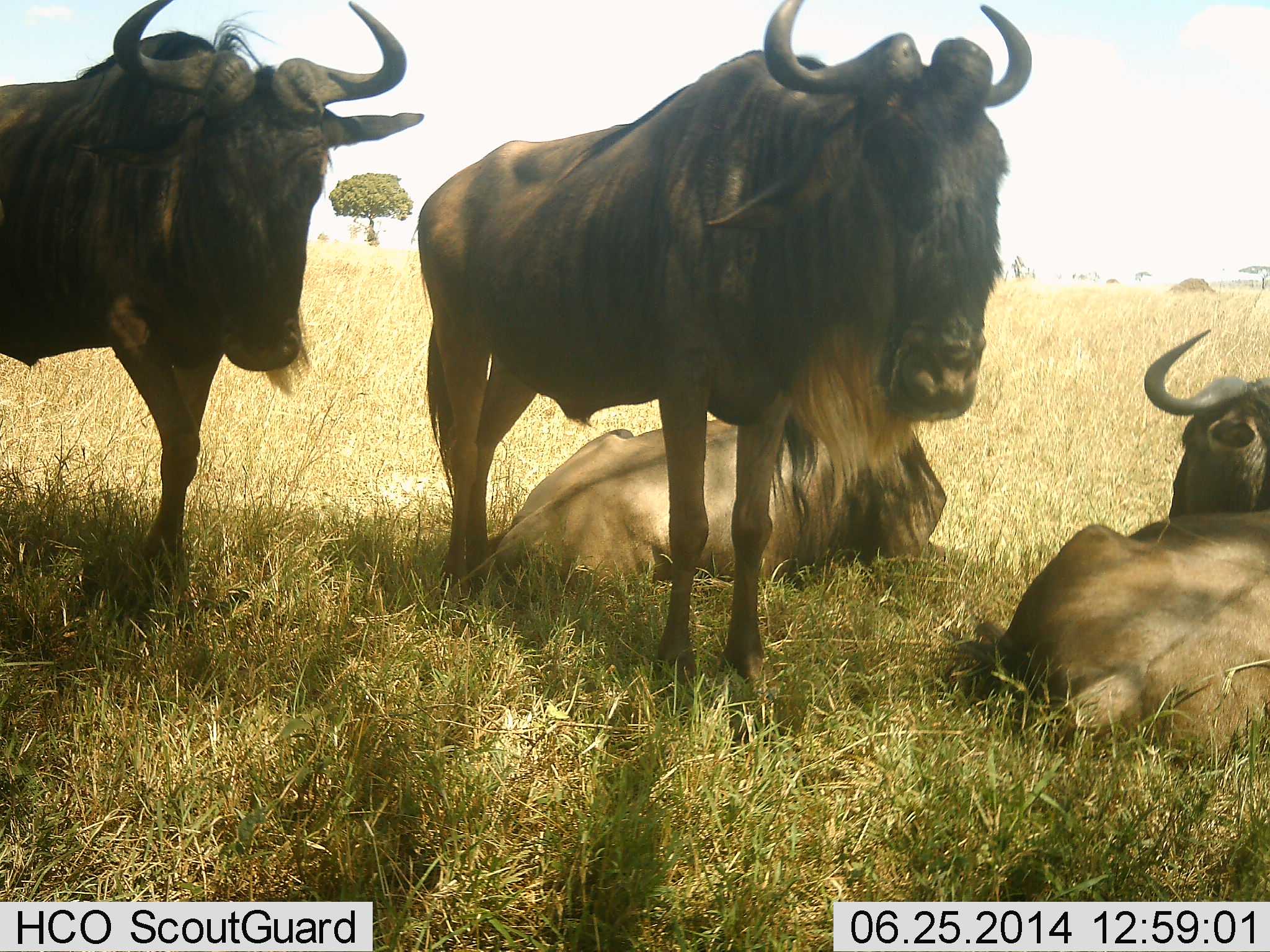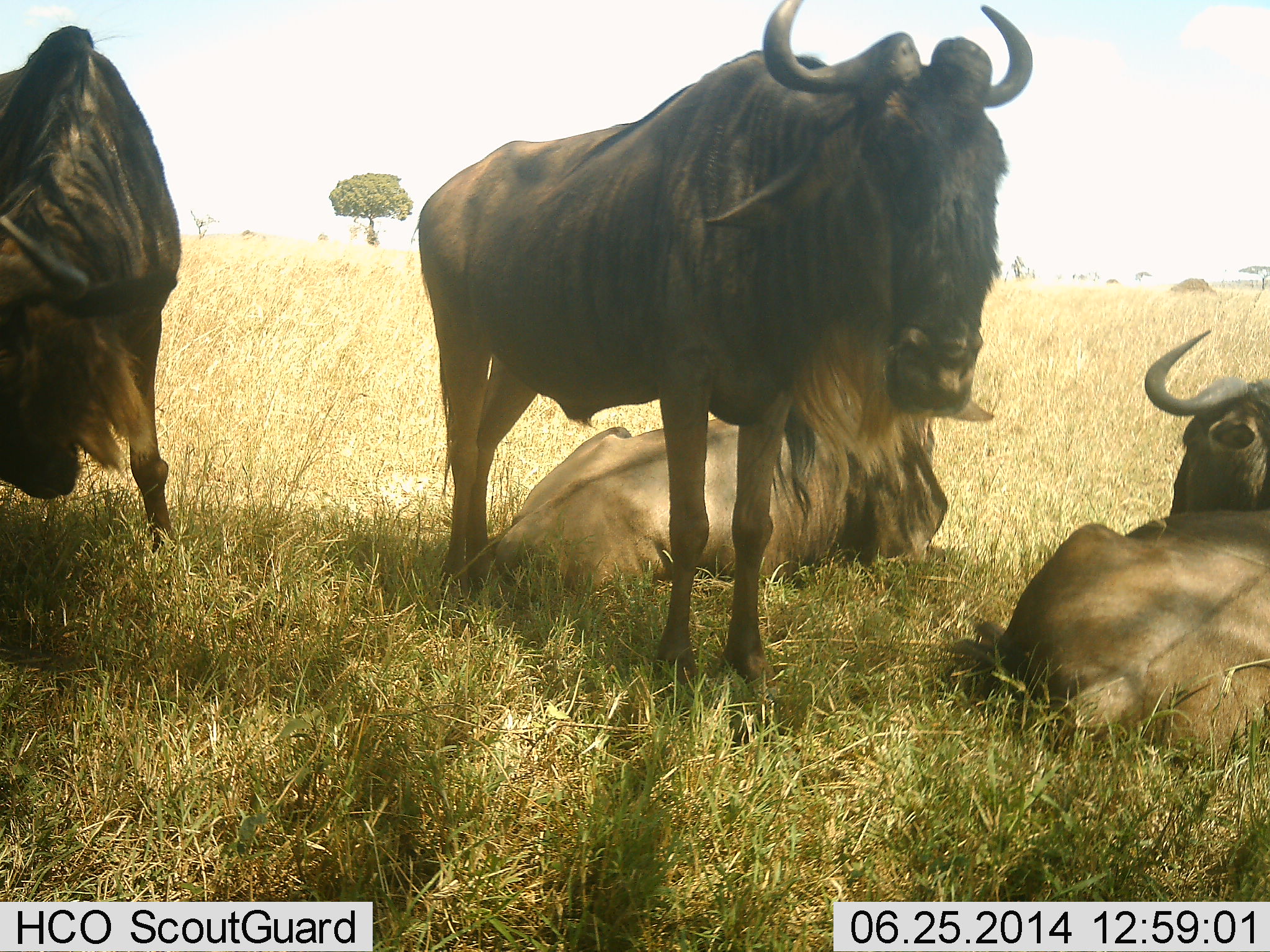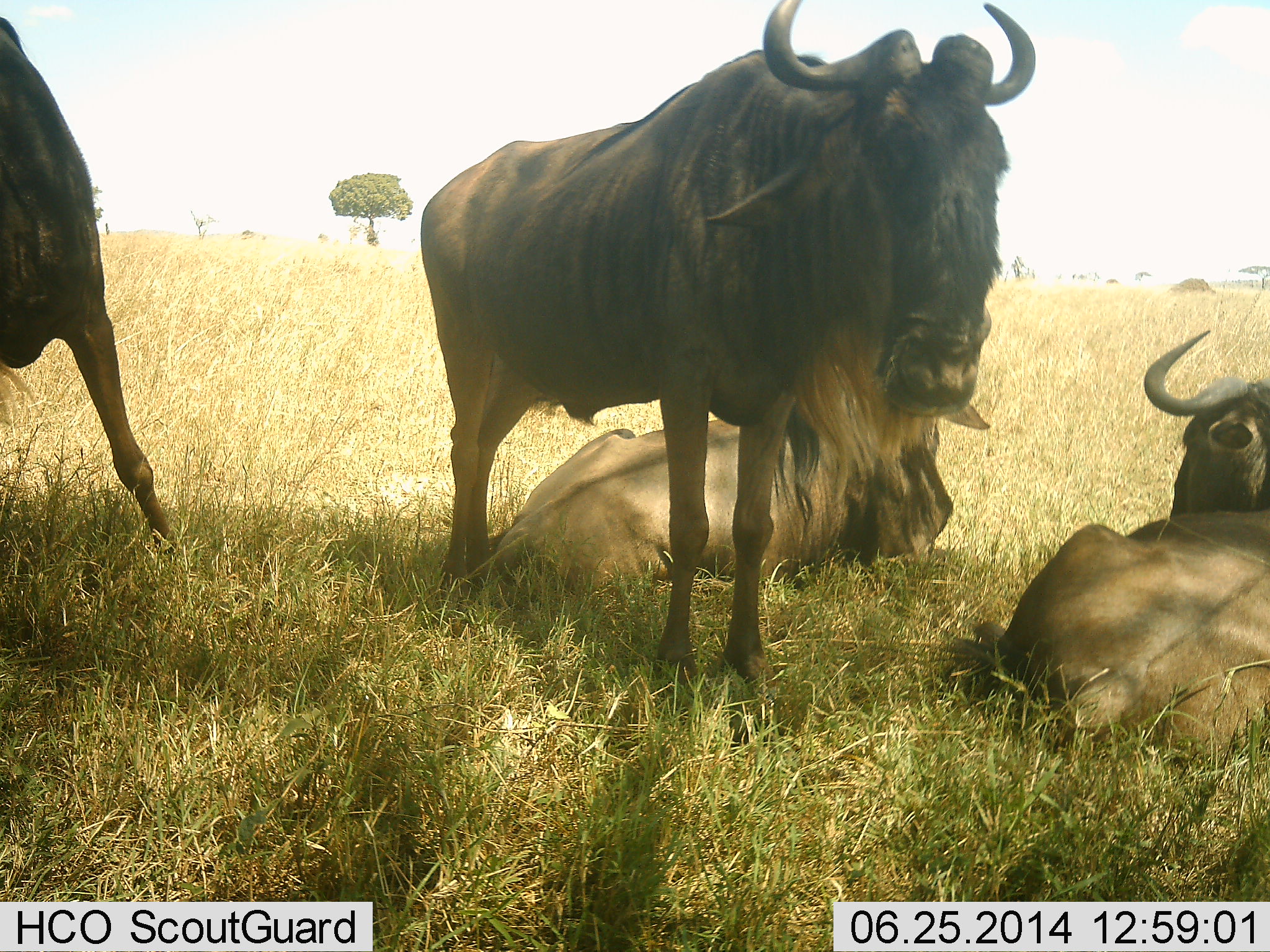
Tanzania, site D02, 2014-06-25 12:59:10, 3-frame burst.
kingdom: Animalia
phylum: Chordata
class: Mammalia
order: Artiodactyla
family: Bovidae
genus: Connochaetes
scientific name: Connochaetes taurinus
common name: blue wildebeest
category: wildebeest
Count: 4.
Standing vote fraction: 90%.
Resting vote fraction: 100%.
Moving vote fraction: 30%.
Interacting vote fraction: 0%.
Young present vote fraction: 0%.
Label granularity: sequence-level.